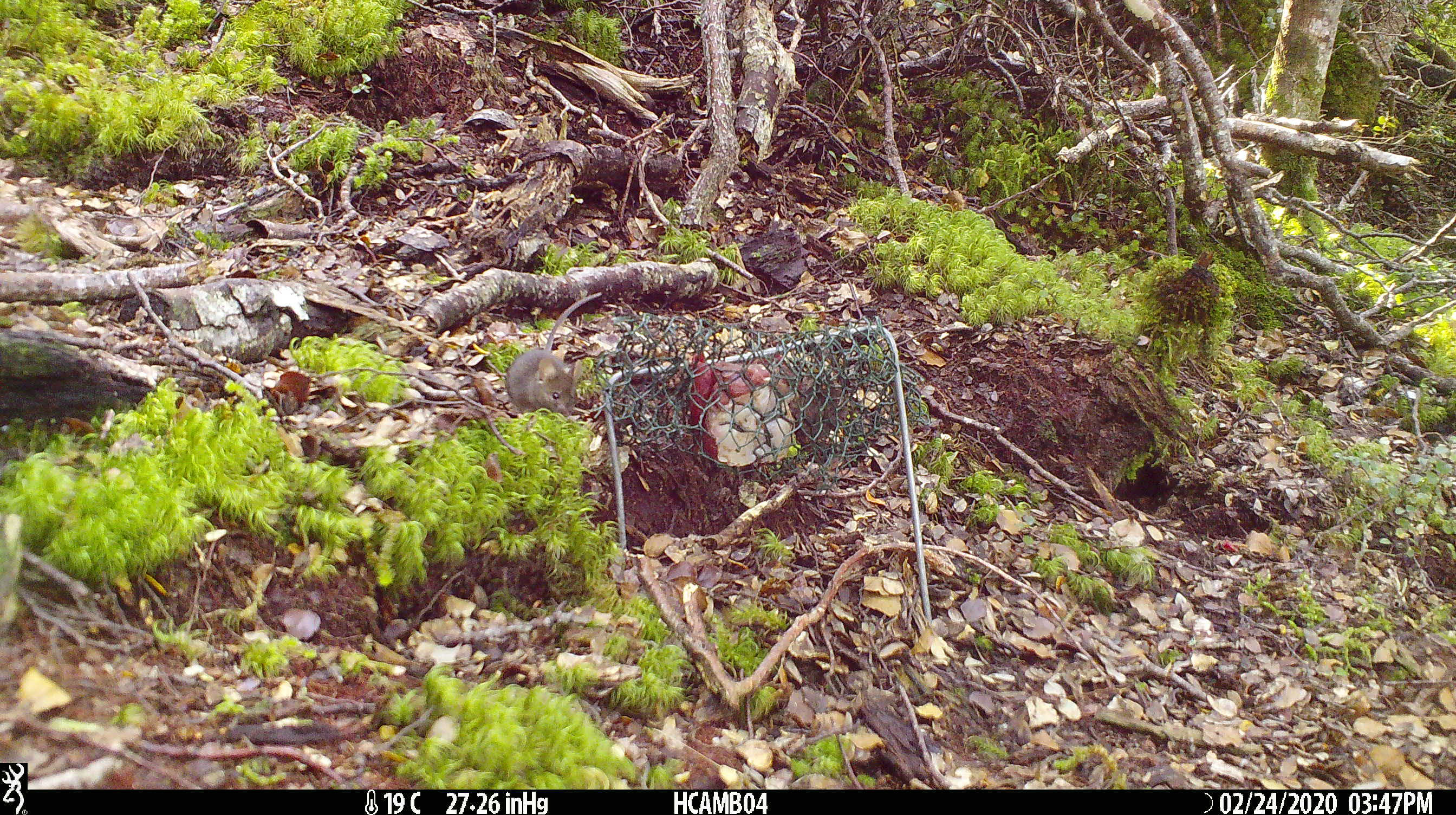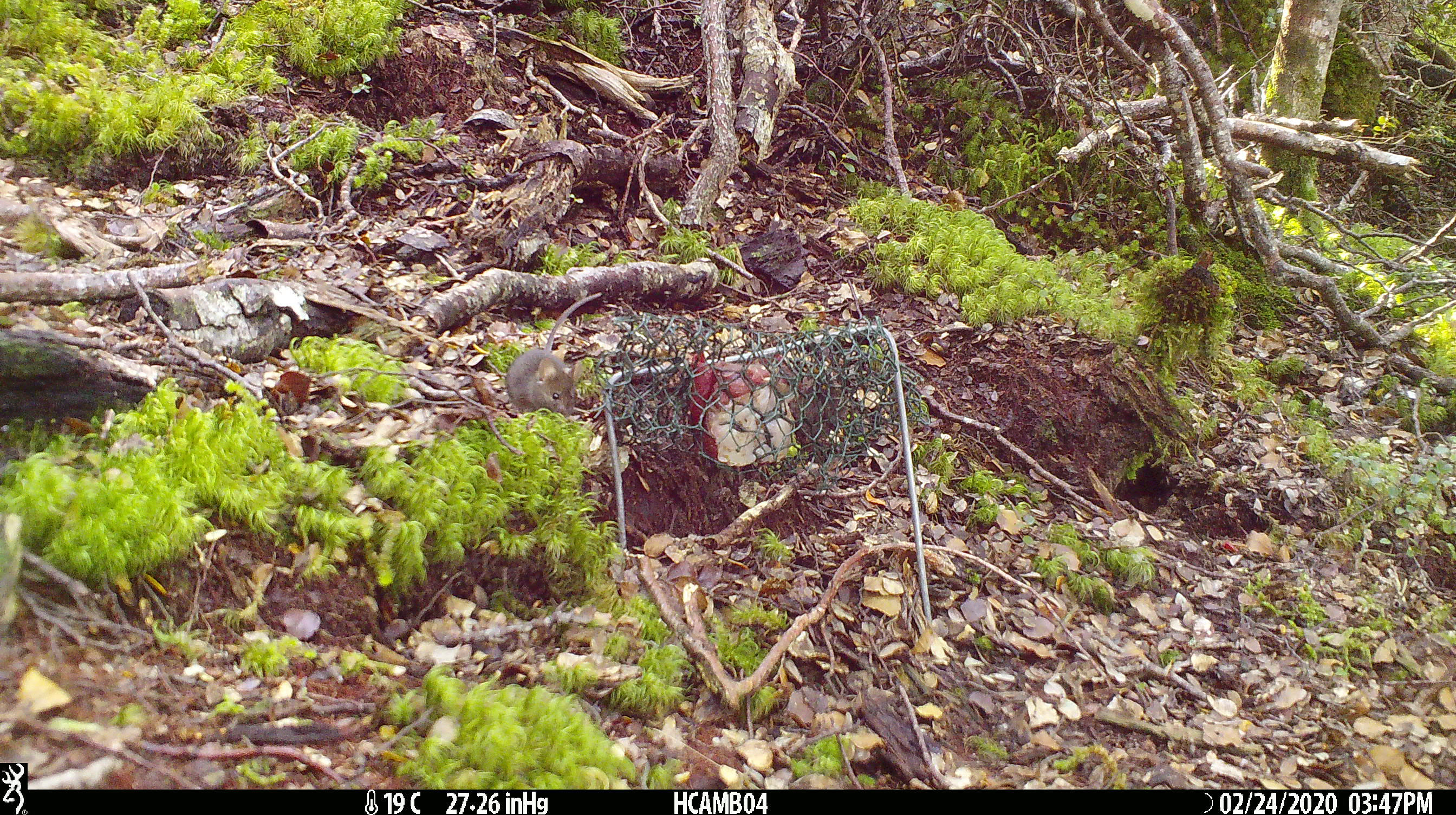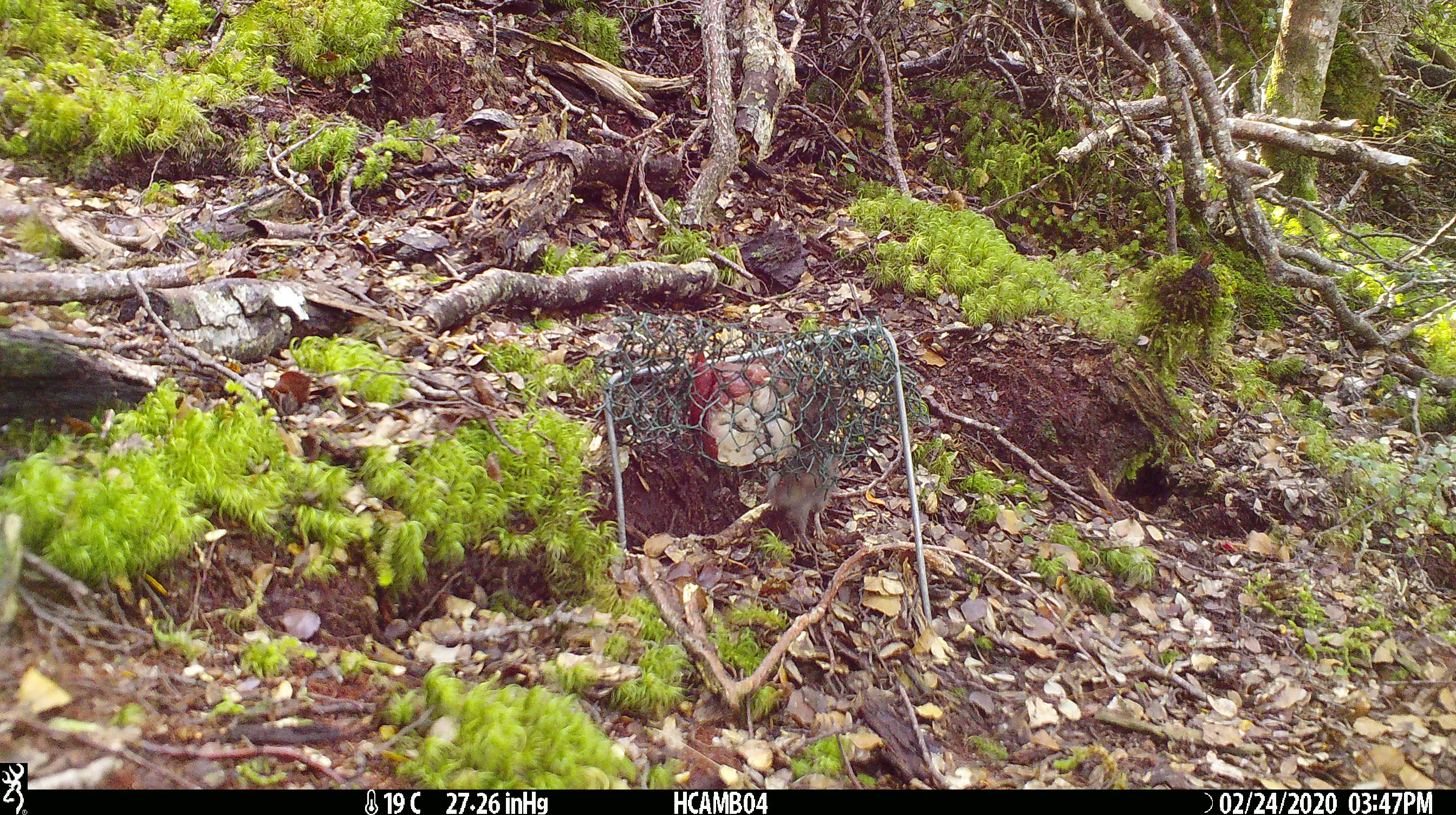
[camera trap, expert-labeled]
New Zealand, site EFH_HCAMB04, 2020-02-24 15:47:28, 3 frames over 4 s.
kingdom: Animalia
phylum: Chordata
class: Mammalia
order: Rodentia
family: Muridae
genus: Mus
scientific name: Mus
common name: mouse